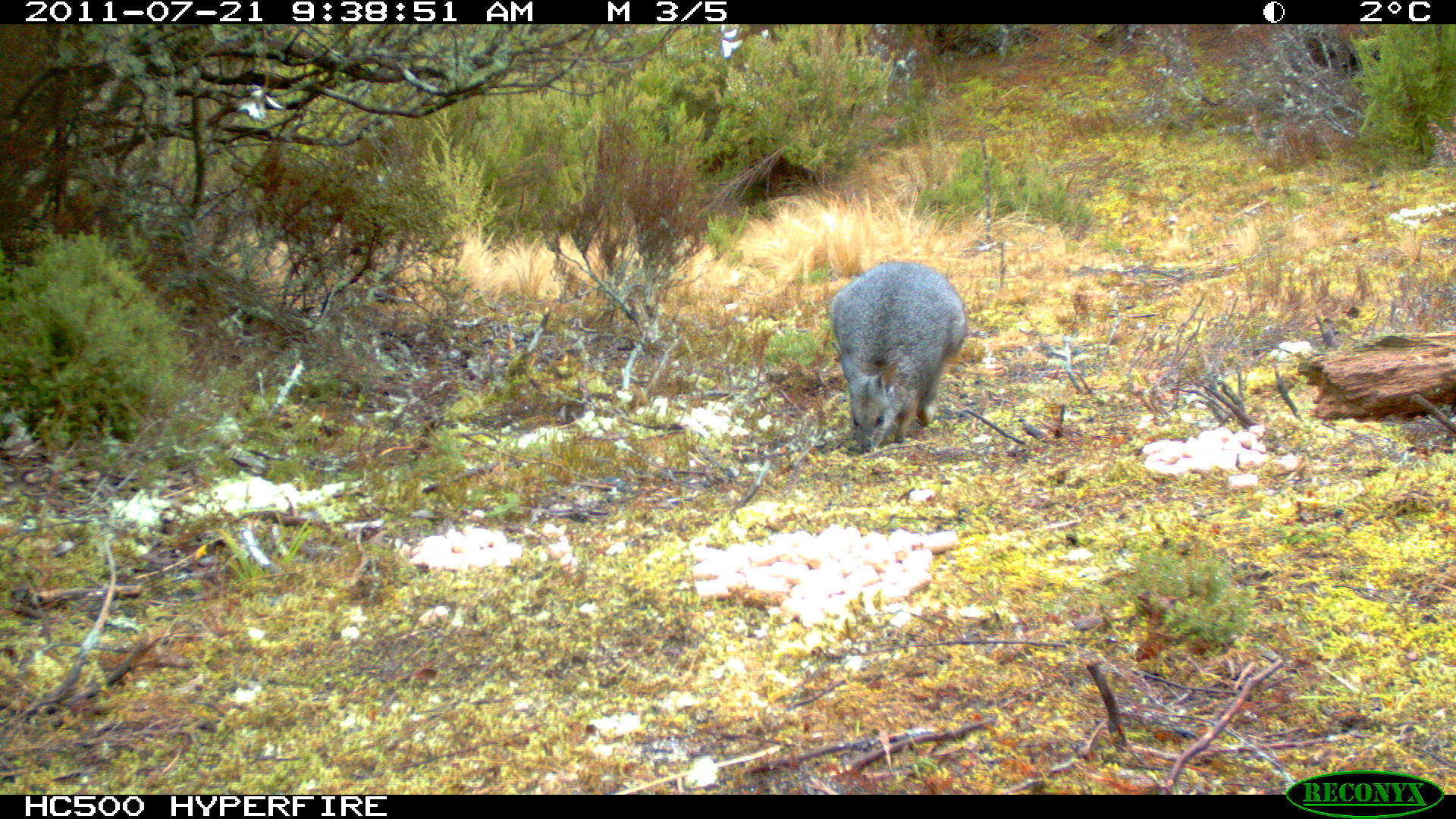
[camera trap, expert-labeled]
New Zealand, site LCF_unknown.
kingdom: Animalia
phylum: Chordata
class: Mammalia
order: Diprotodontia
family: Macropodidae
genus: Notamacropus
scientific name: Notamacropus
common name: wallaby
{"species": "wallaby (Notamacropus)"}